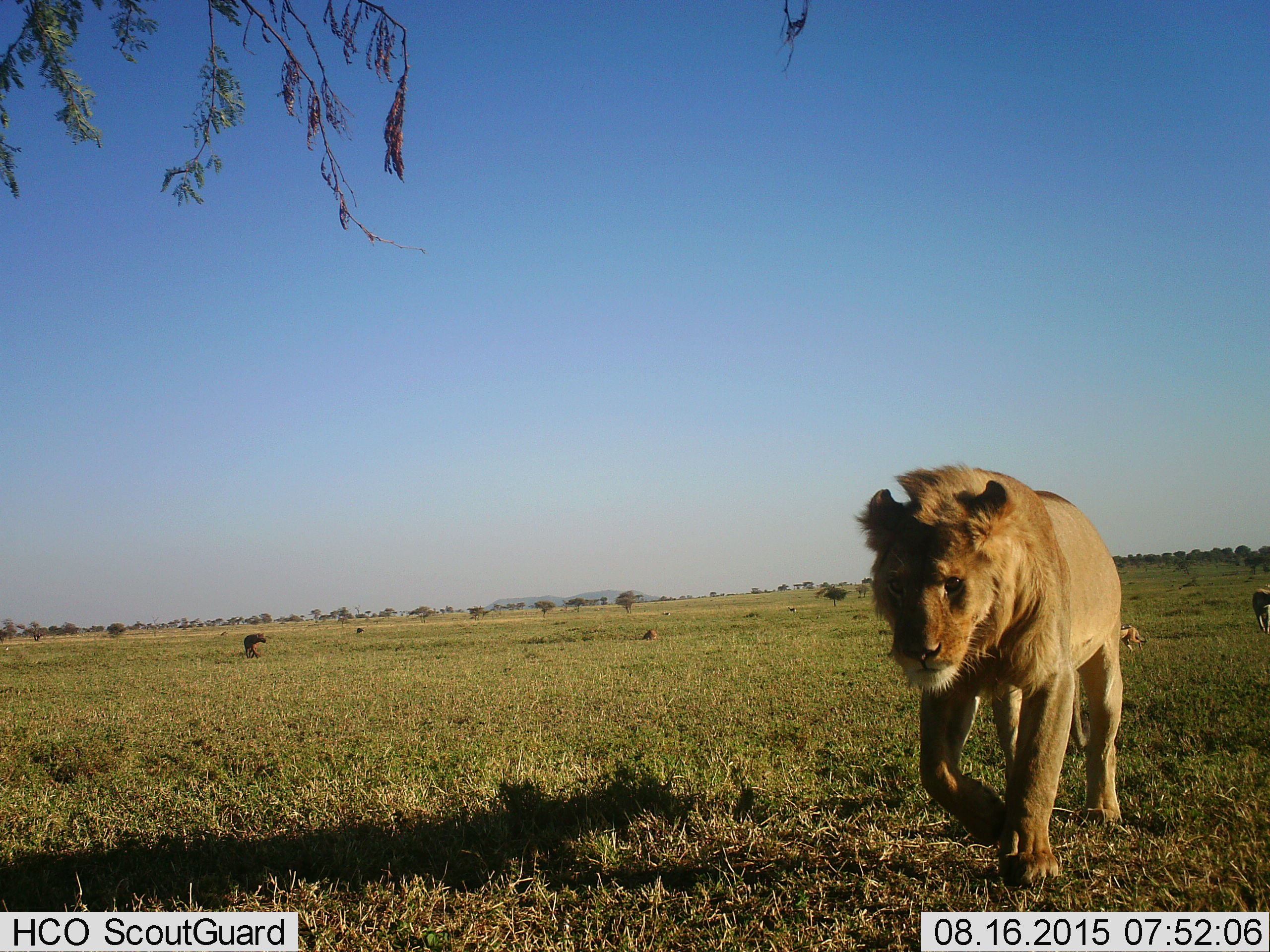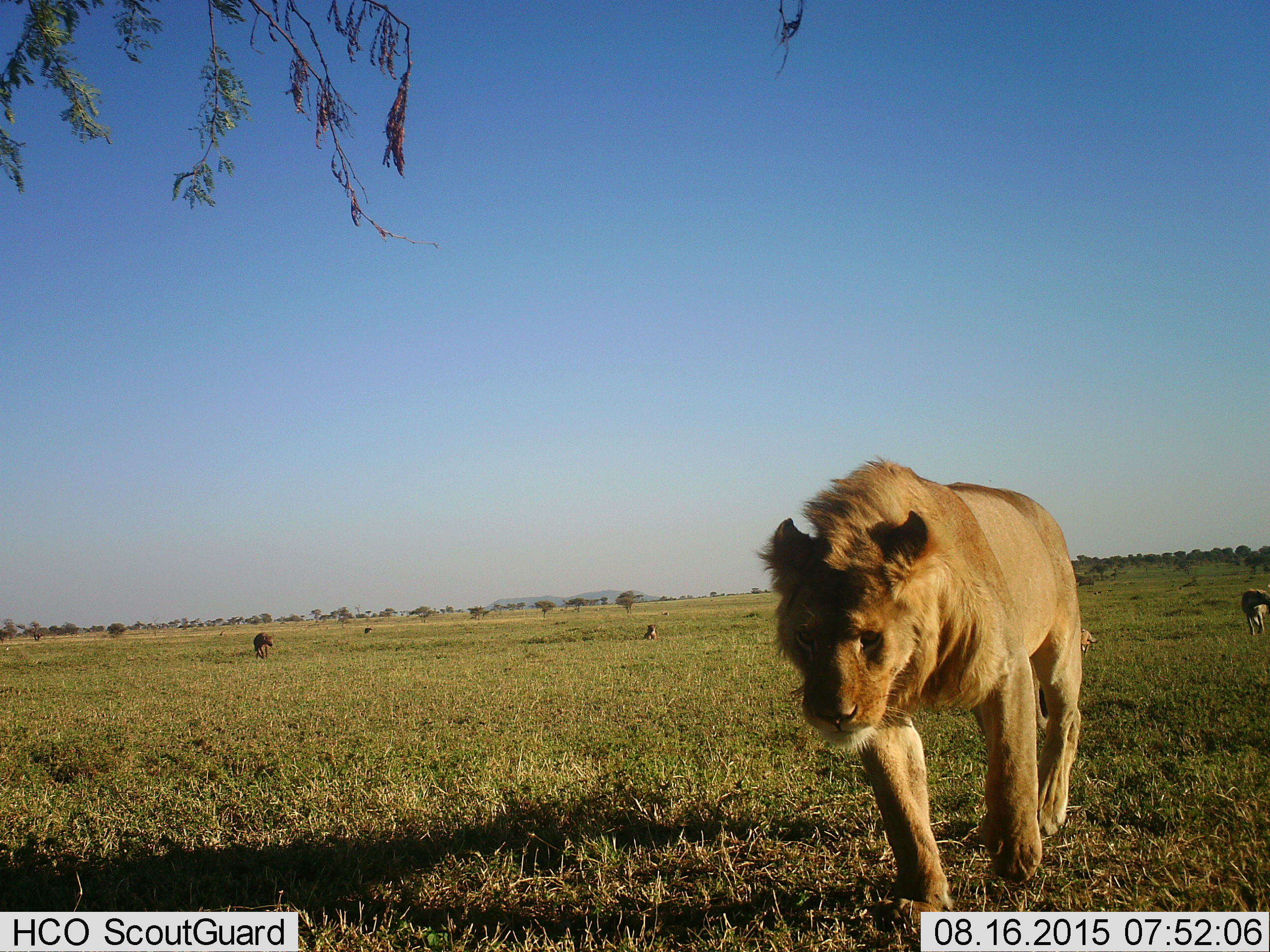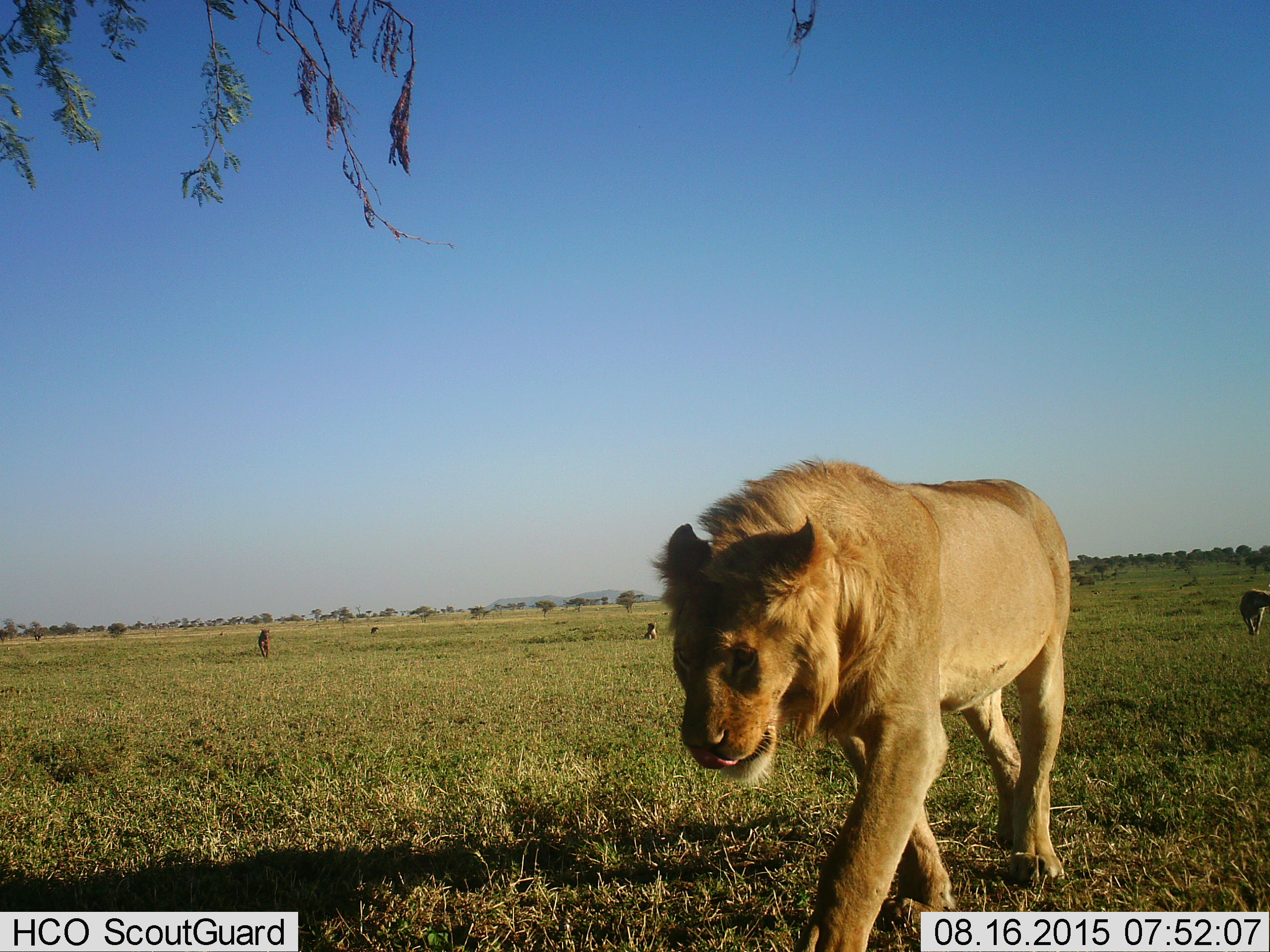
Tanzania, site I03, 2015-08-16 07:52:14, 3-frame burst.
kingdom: Animalia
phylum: Chordata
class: Mammalia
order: Carnivora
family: Hyaenidae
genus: Crocuta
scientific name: Crocuta crocuta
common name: spotted hyena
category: hyenaspotted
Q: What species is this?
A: Hyenaspotted (spotted hyena) (Crocuta crocuta).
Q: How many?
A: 3.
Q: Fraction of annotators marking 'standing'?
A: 12%.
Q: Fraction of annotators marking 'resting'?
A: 25%.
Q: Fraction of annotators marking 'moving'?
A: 100%.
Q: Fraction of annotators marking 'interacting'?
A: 0%.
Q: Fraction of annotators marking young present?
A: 0%.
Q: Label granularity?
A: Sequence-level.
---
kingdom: Animalia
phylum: Chordata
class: Mammalia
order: Carnivora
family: Canidae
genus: Lupulella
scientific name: Lupulella mesomelas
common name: black-backed jackal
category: jackal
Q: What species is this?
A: Jackal (black-backed jackal) (Lupulella mesomelas).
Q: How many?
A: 1.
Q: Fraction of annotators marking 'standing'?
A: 0%.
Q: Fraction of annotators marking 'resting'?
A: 0%.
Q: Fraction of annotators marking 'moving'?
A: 100%.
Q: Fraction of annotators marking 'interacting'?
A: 0%.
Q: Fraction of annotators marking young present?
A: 0%.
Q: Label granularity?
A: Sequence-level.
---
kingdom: Animalia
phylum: Chordata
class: Mammalia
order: Carnivora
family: Felidae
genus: Panthera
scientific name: Panthera leo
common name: lion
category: lionmale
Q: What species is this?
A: Lionmale (lion) (Panthera leo).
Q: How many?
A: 1.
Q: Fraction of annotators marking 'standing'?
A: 20%.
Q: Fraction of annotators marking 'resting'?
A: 0%.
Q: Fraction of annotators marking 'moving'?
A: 90%.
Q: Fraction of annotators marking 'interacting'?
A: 0%.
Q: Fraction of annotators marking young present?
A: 10%.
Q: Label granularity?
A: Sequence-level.